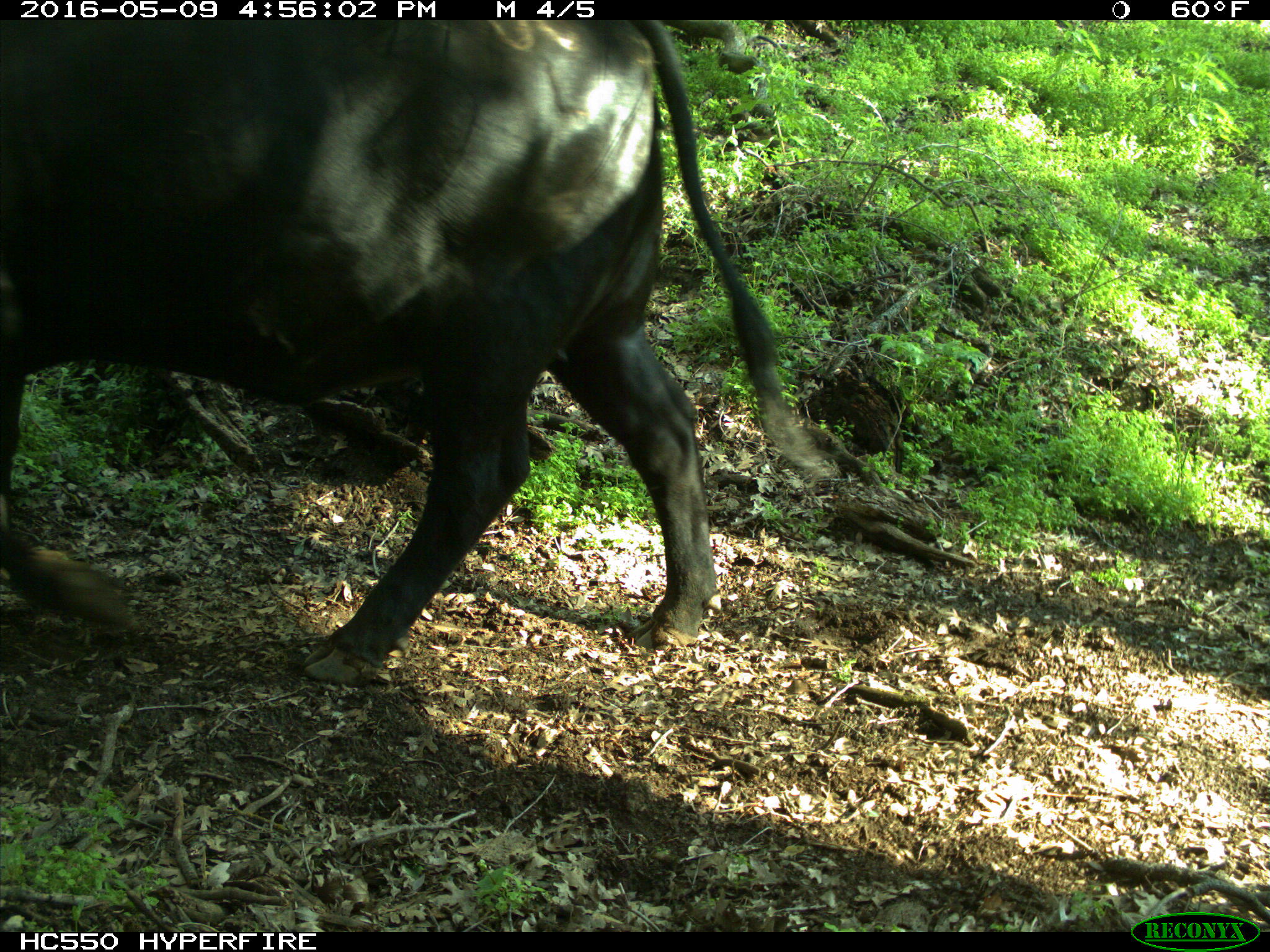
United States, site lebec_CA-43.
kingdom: Animalia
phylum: Chordata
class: Mammalia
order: Artiodactyla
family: Bovidae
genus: Bos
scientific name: Bos taurus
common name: domestic cow